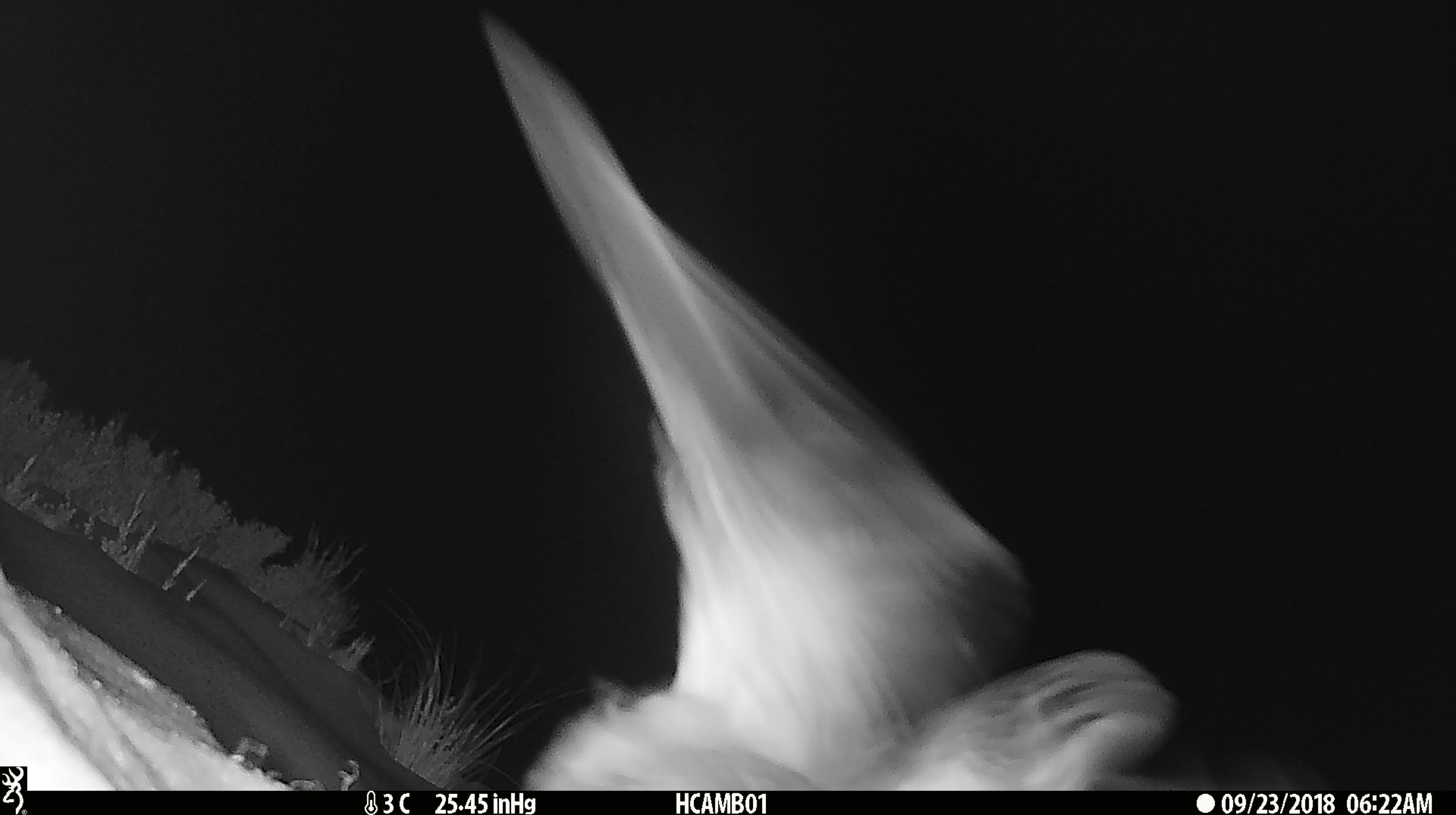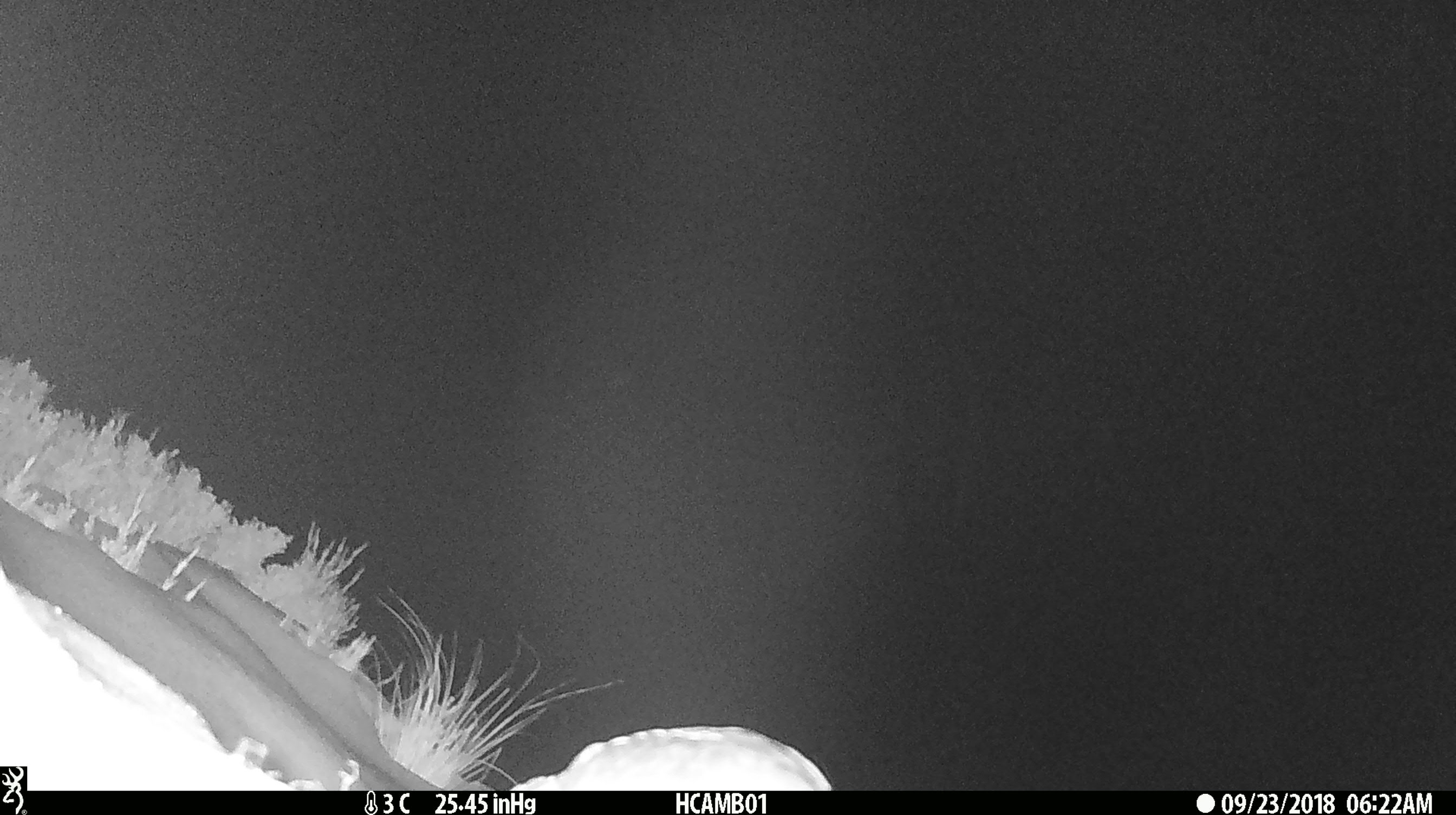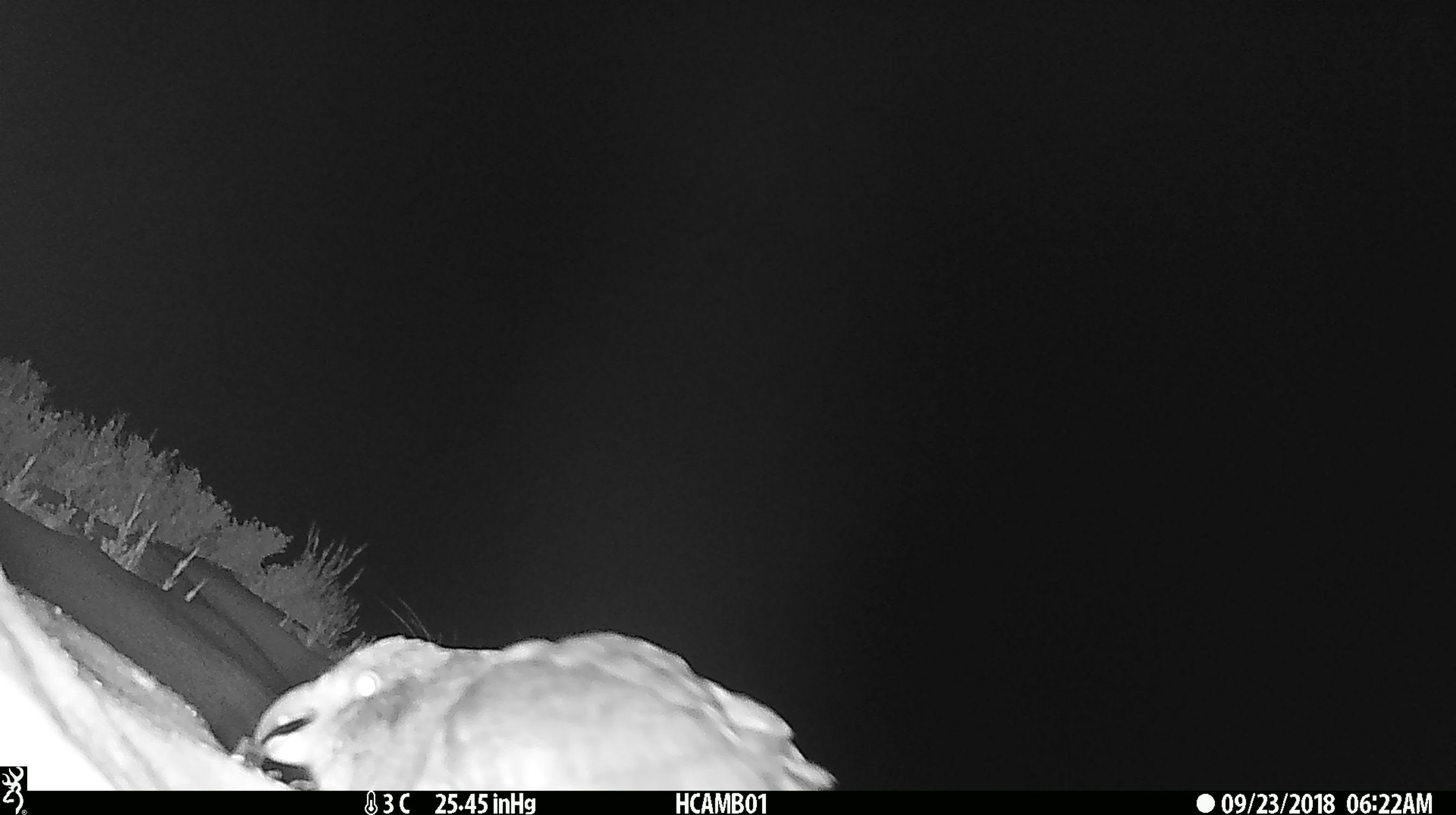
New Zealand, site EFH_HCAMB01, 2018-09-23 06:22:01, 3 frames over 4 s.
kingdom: Animalia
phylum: Chordata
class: Aves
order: Psittaciformes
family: Strigopidae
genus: Nestor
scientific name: Nestor notabilis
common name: kea